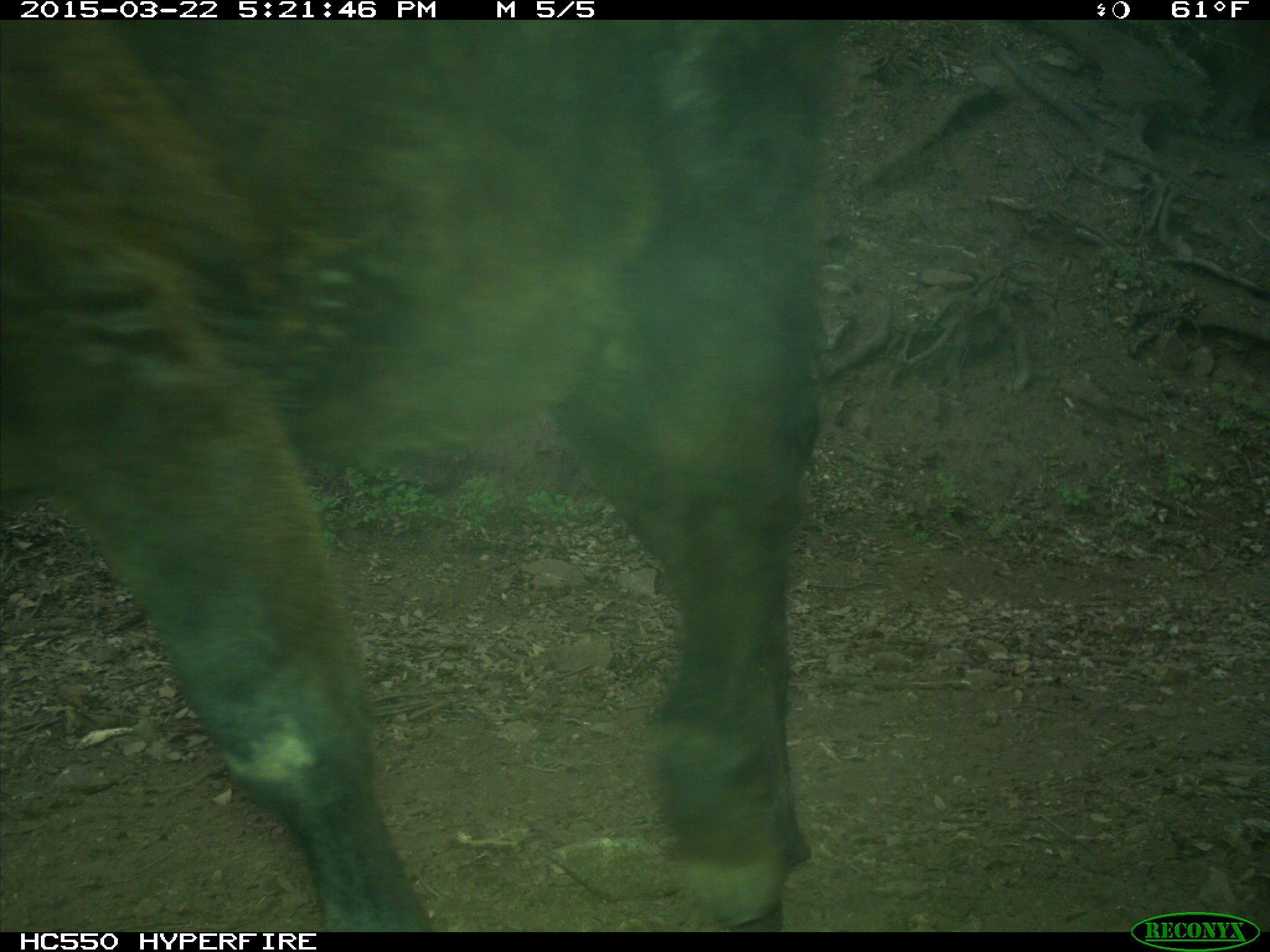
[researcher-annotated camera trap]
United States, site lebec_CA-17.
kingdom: Animalia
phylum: Chordata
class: Mammalia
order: Artiodactyla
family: Bovidae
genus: Bos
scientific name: Bos taurus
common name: domestic cow